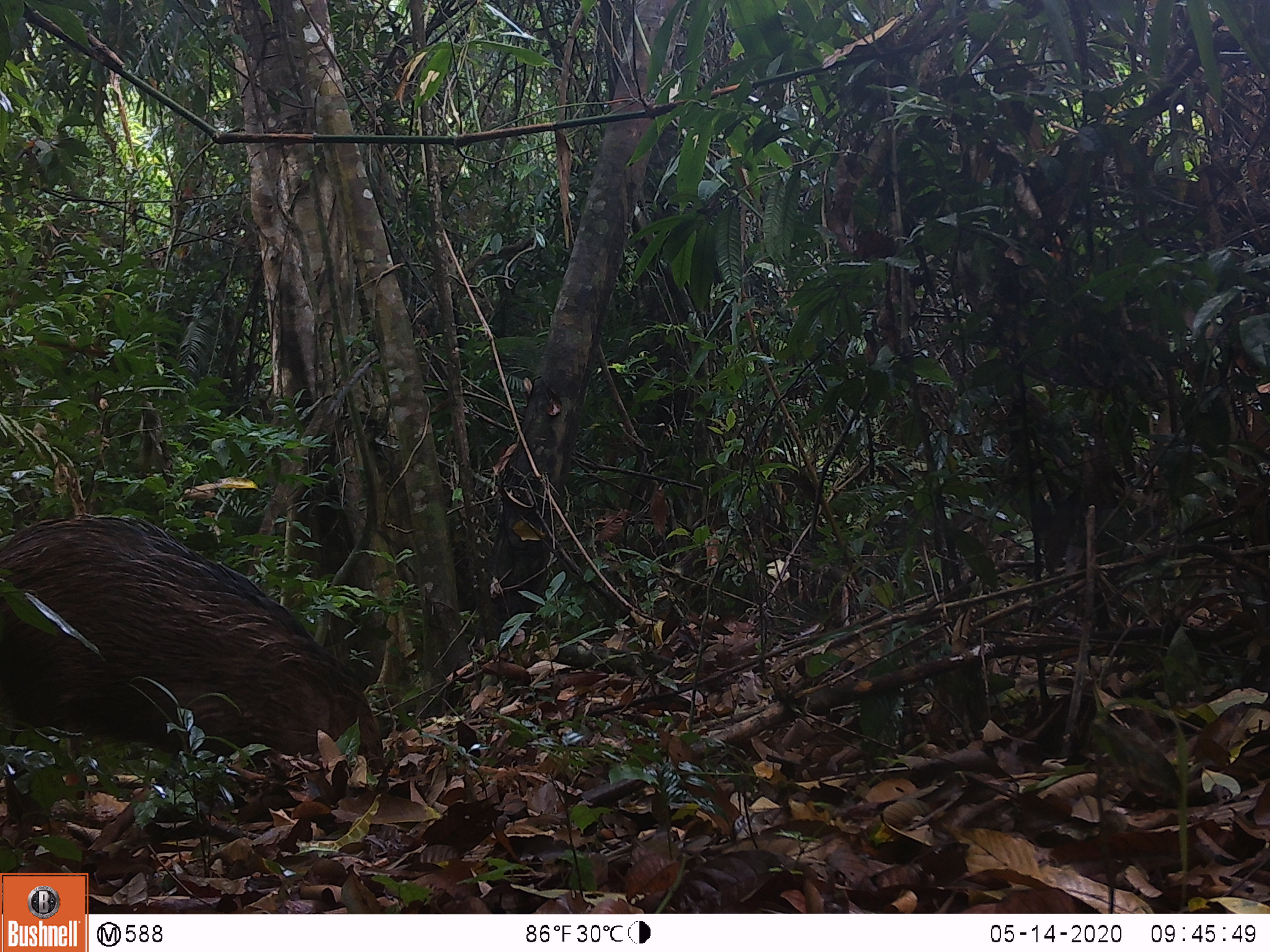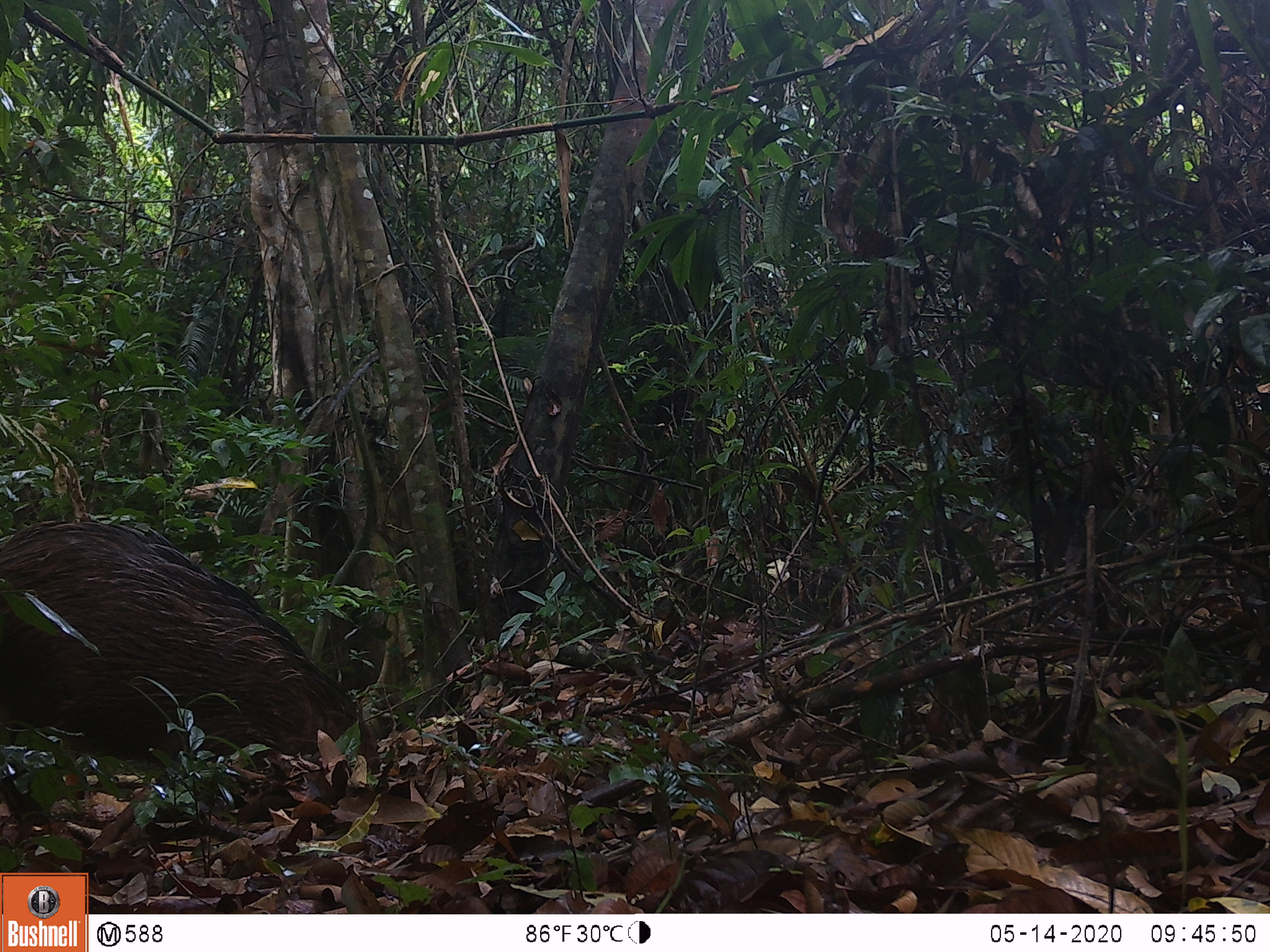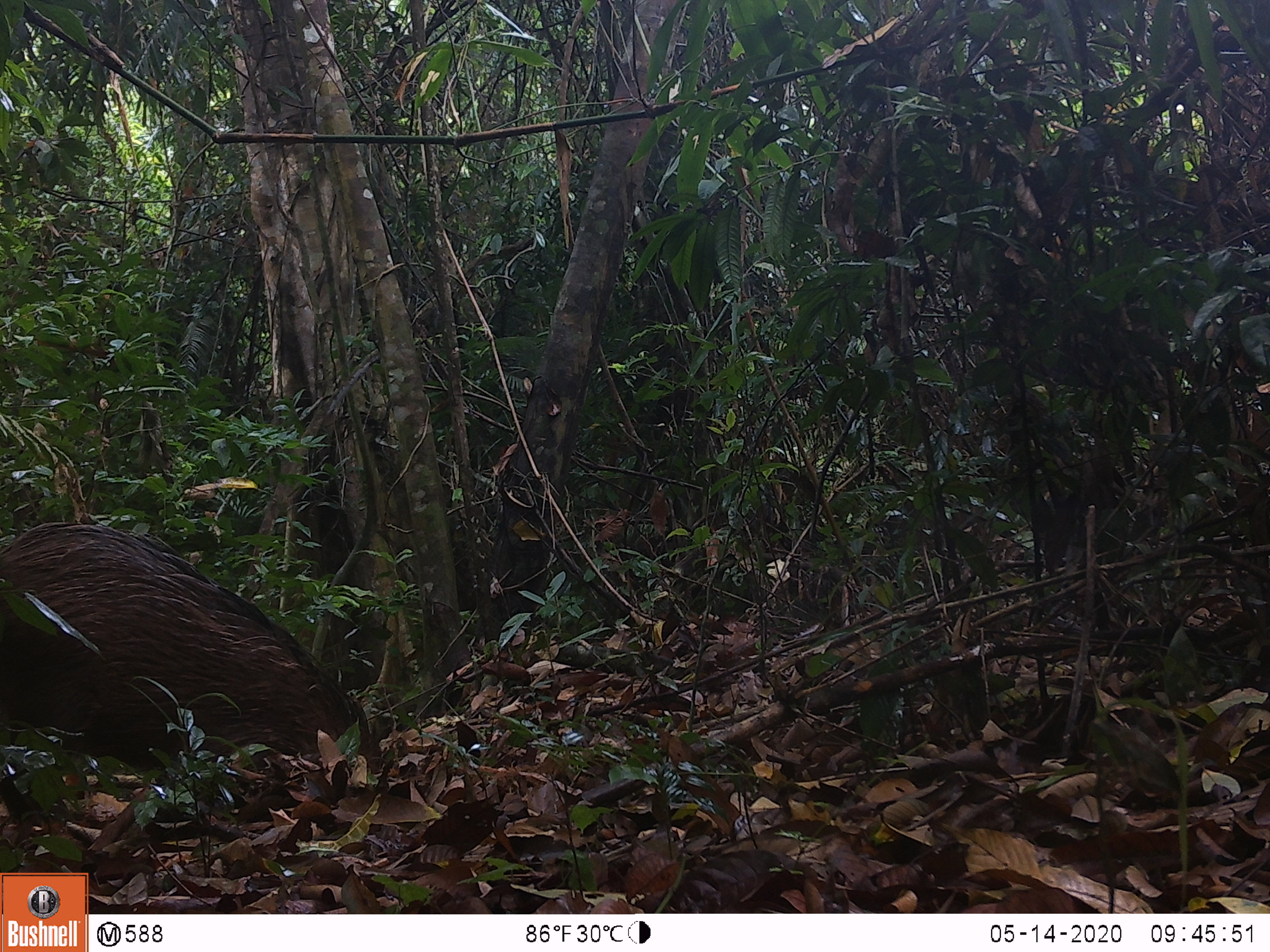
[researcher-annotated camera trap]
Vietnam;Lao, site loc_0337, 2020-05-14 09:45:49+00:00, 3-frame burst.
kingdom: Animalia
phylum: Chordata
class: Mammalia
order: Artiodactyla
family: Suidae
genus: Sus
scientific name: Sus scrofa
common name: eurasian wild pig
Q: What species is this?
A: Eurasian wild pig (Sus scrofa).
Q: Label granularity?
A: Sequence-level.